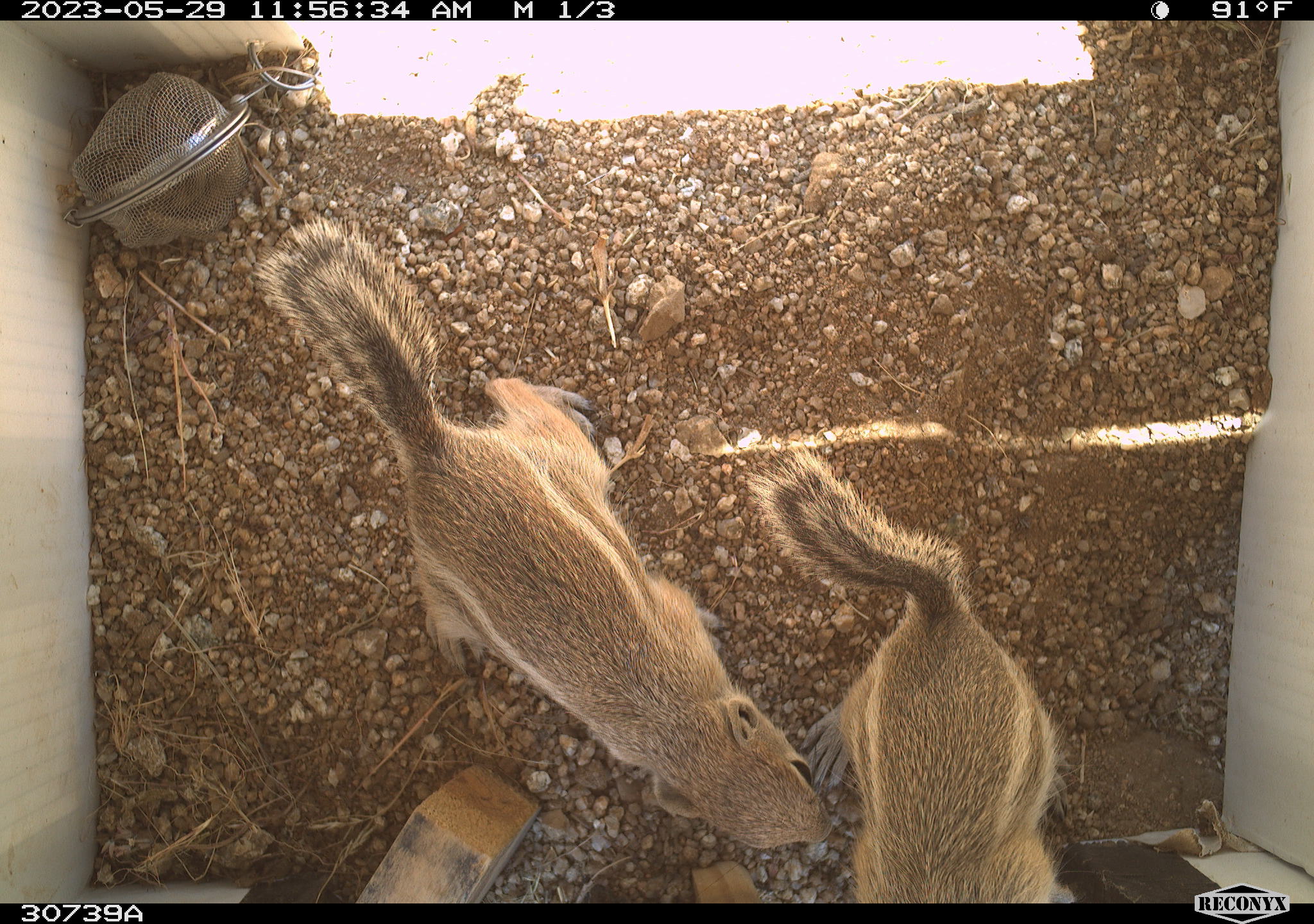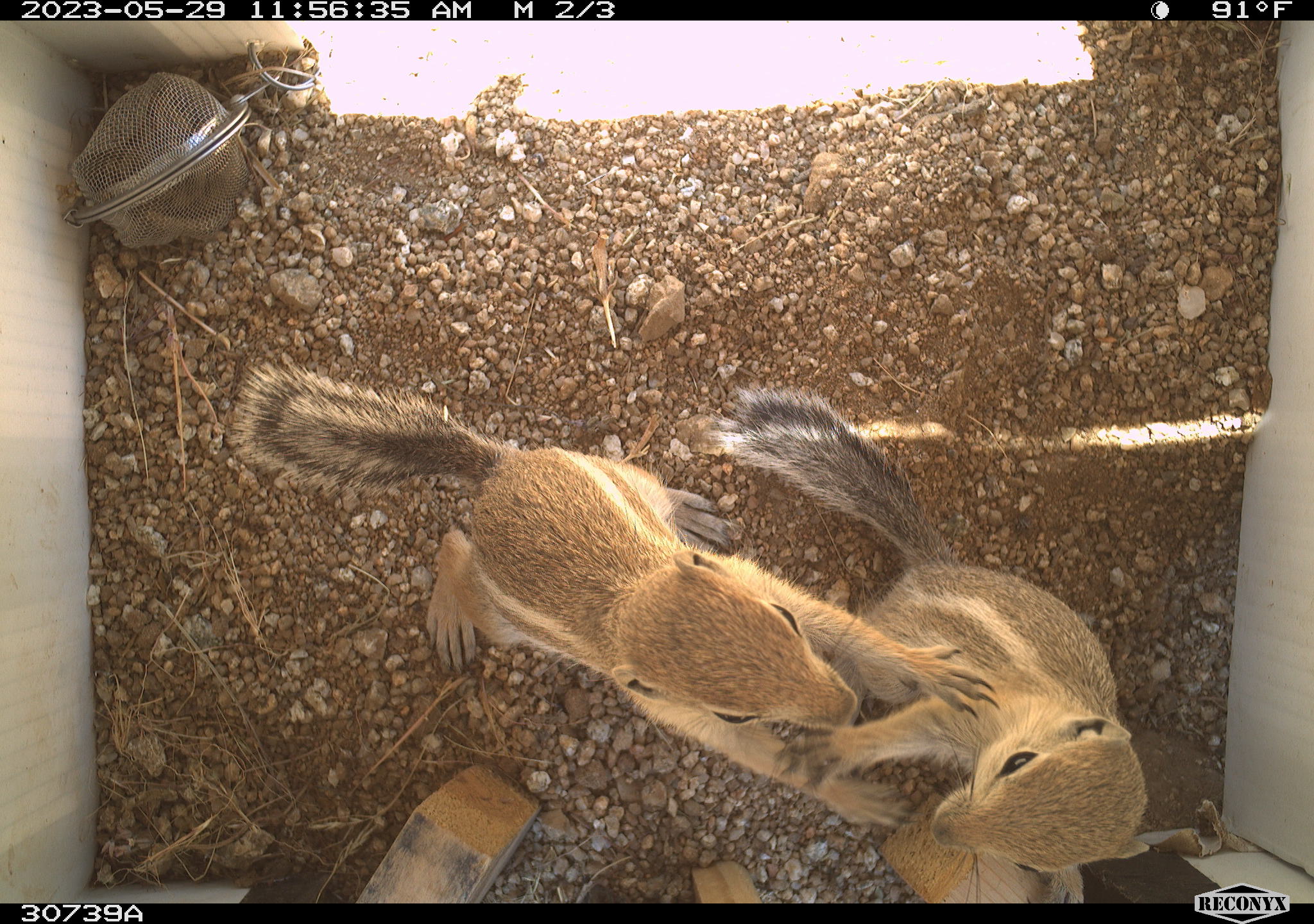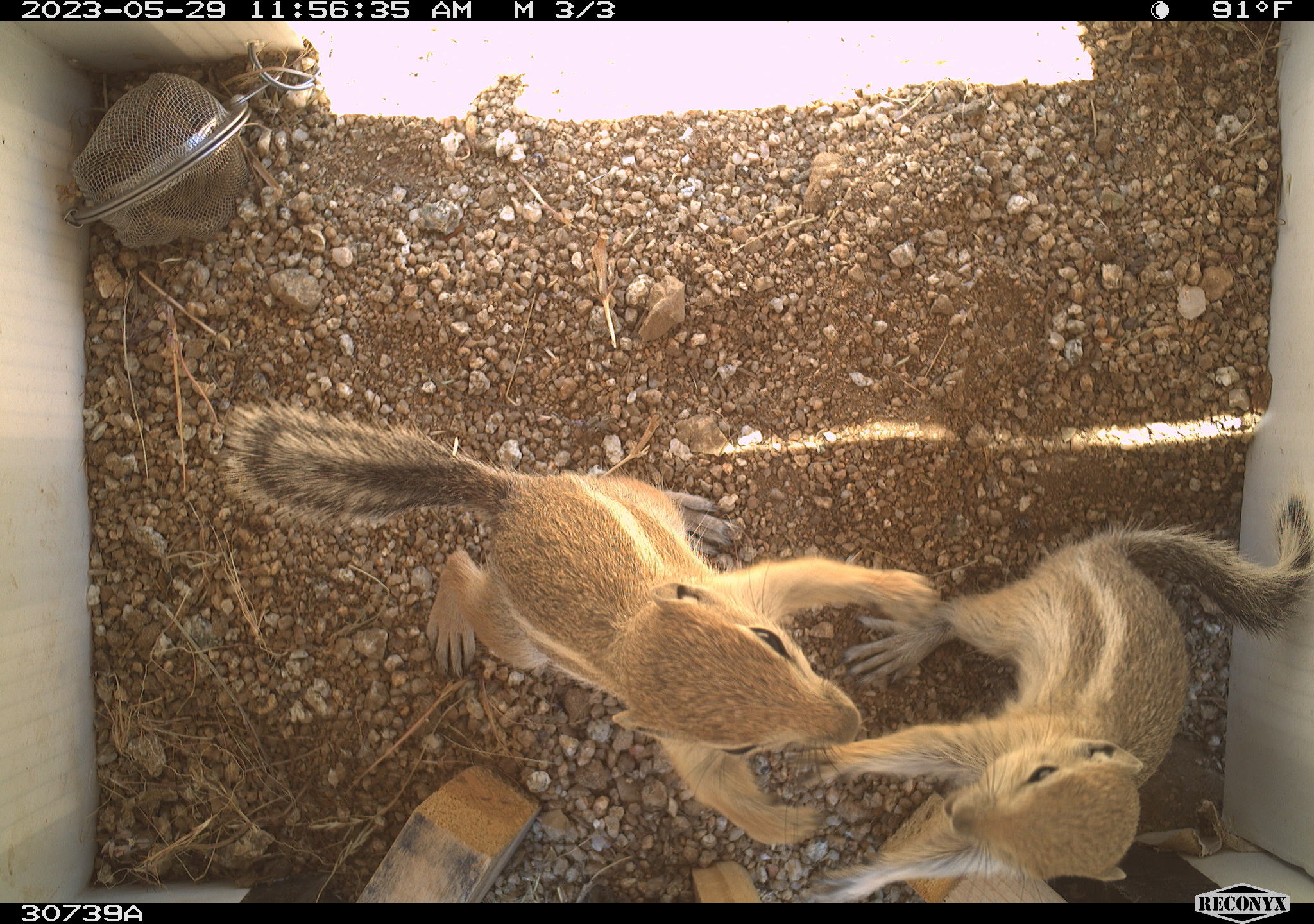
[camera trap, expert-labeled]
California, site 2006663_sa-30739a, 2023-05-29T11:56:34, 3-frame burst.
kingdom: Animalia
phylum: Chordata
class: Mammalia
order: Rodentia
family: Sciuridae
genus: Ammospermophilus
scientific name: Ammospermophilus leucurus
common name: white-tailed antelope squirrel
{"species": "white-tailed antelope squirrel (Ammospermophilus leucurus)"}